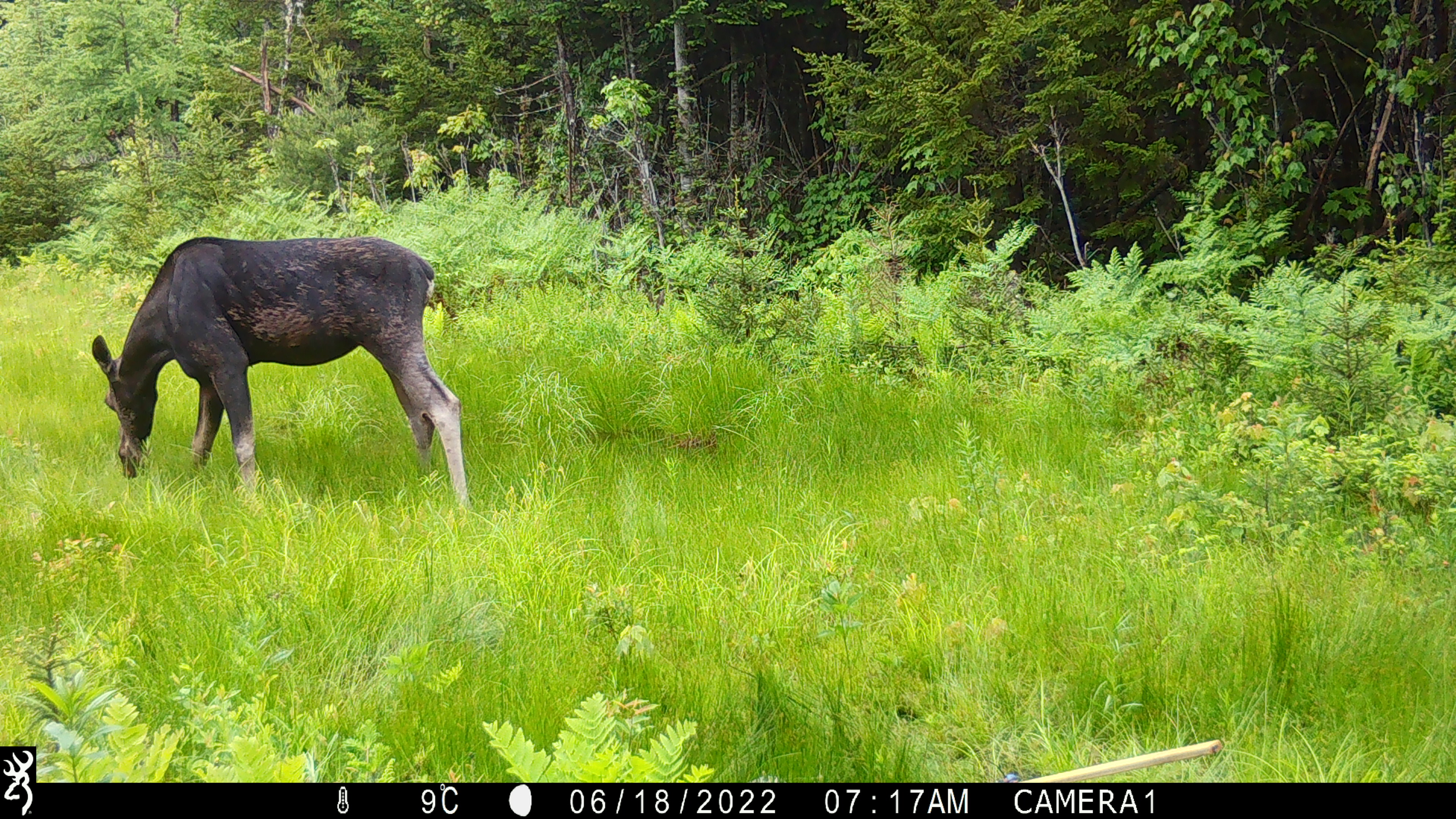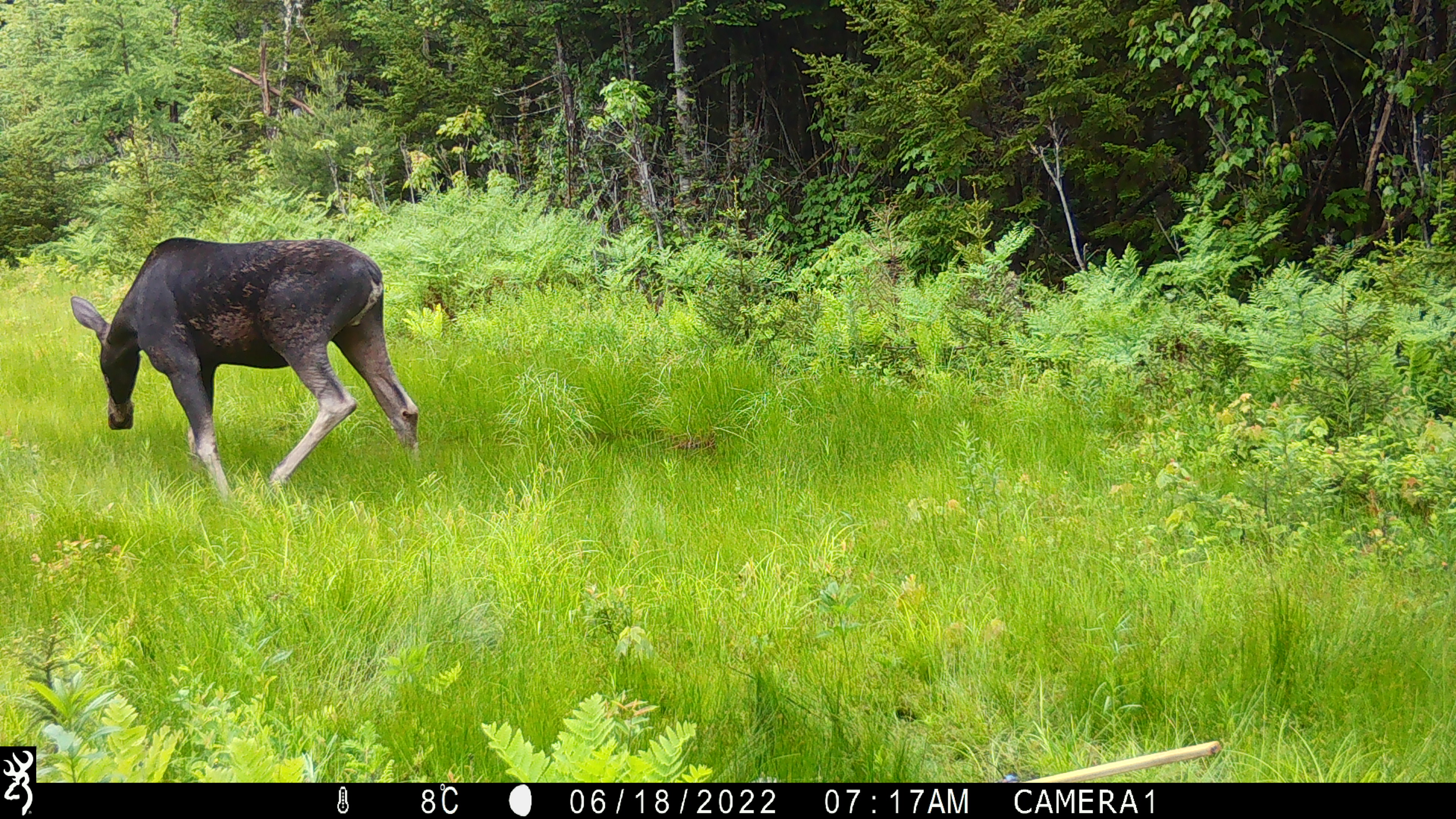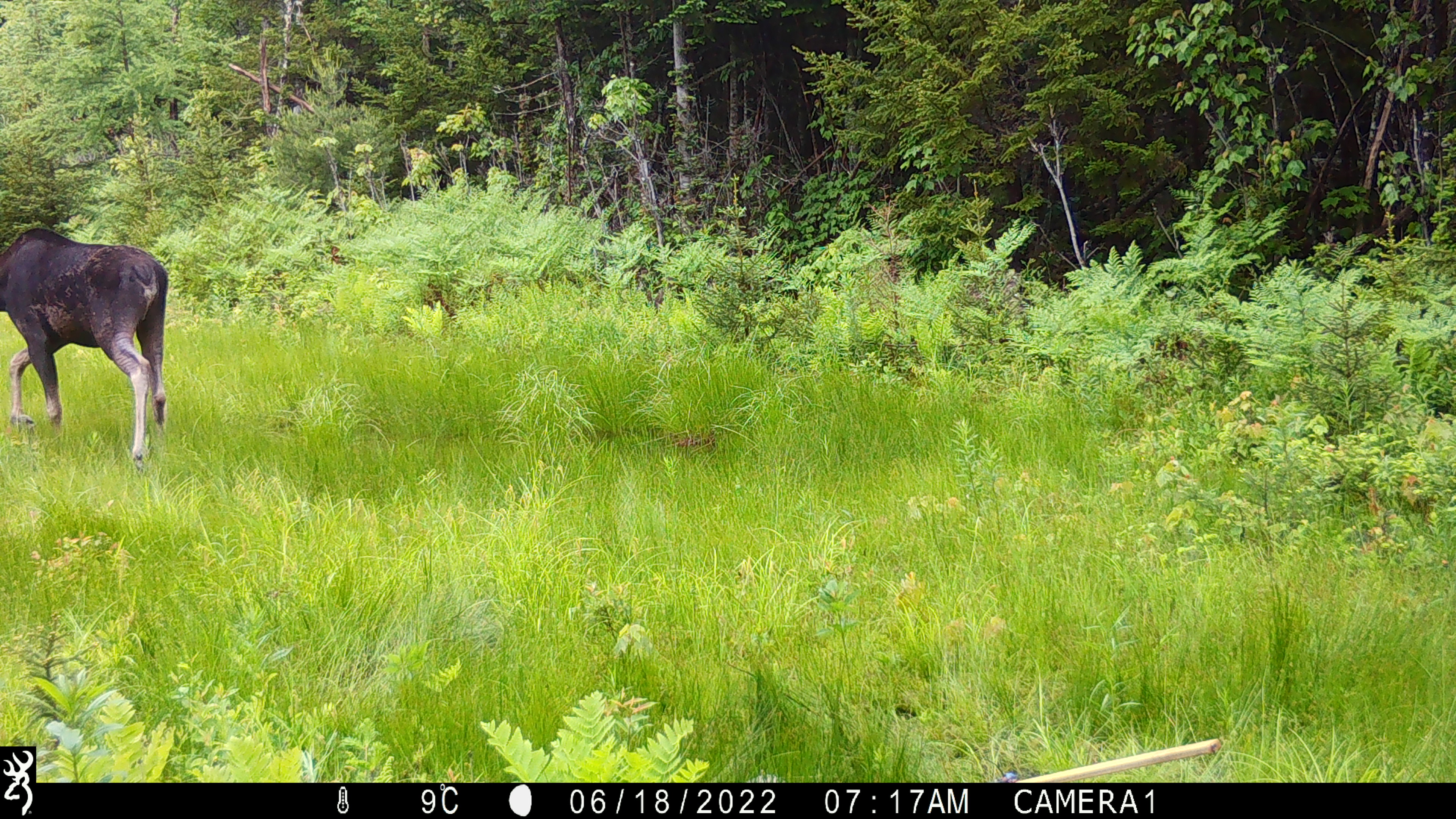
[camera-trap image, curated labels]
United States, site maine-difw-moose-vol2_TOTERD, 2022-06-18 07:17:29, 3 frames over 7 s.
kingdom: Animalia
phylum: Chordata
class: Mammalia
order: Artiodactyla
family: Cervidae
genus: Alces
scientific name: Alces alces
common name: moose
Moose (Alces alces).